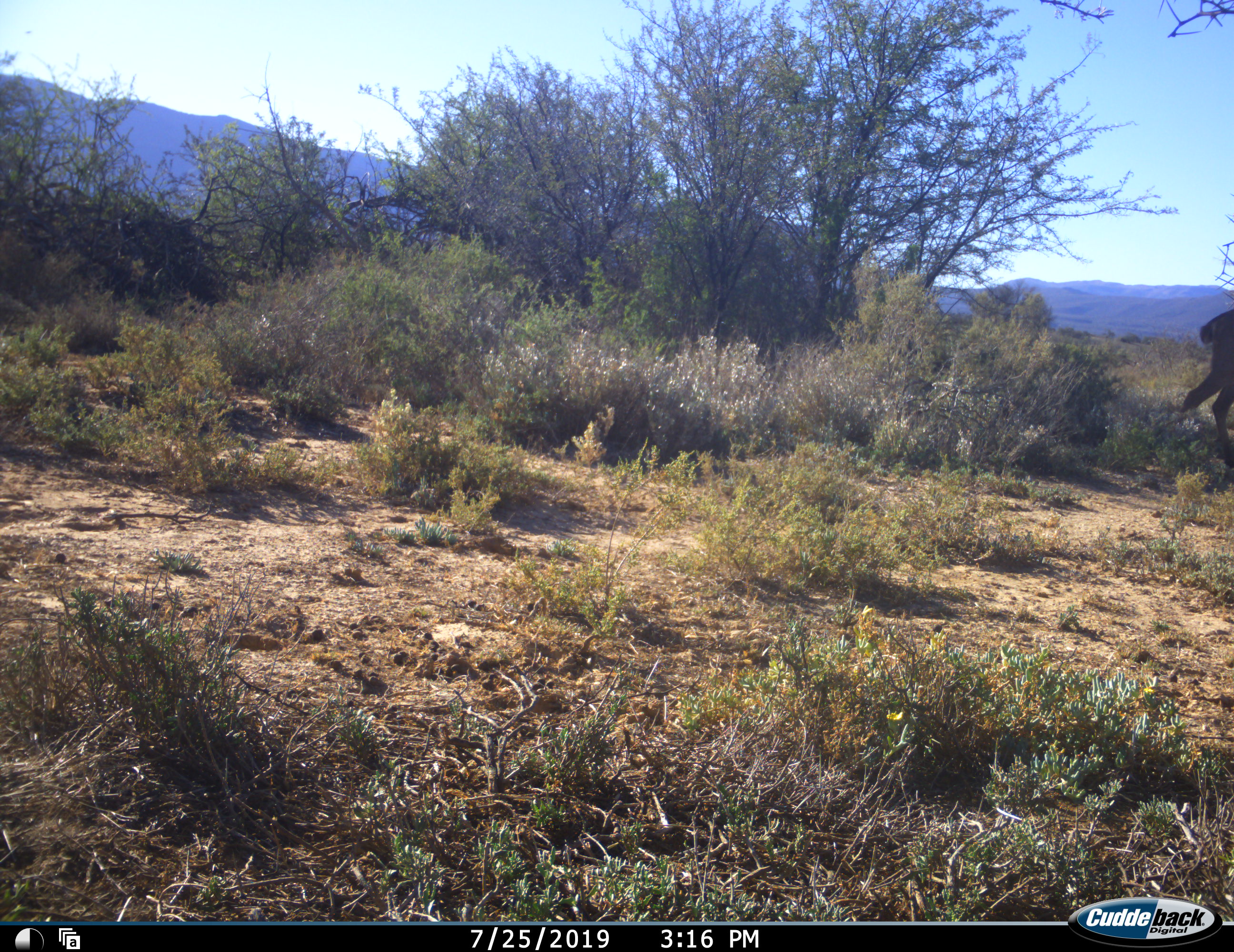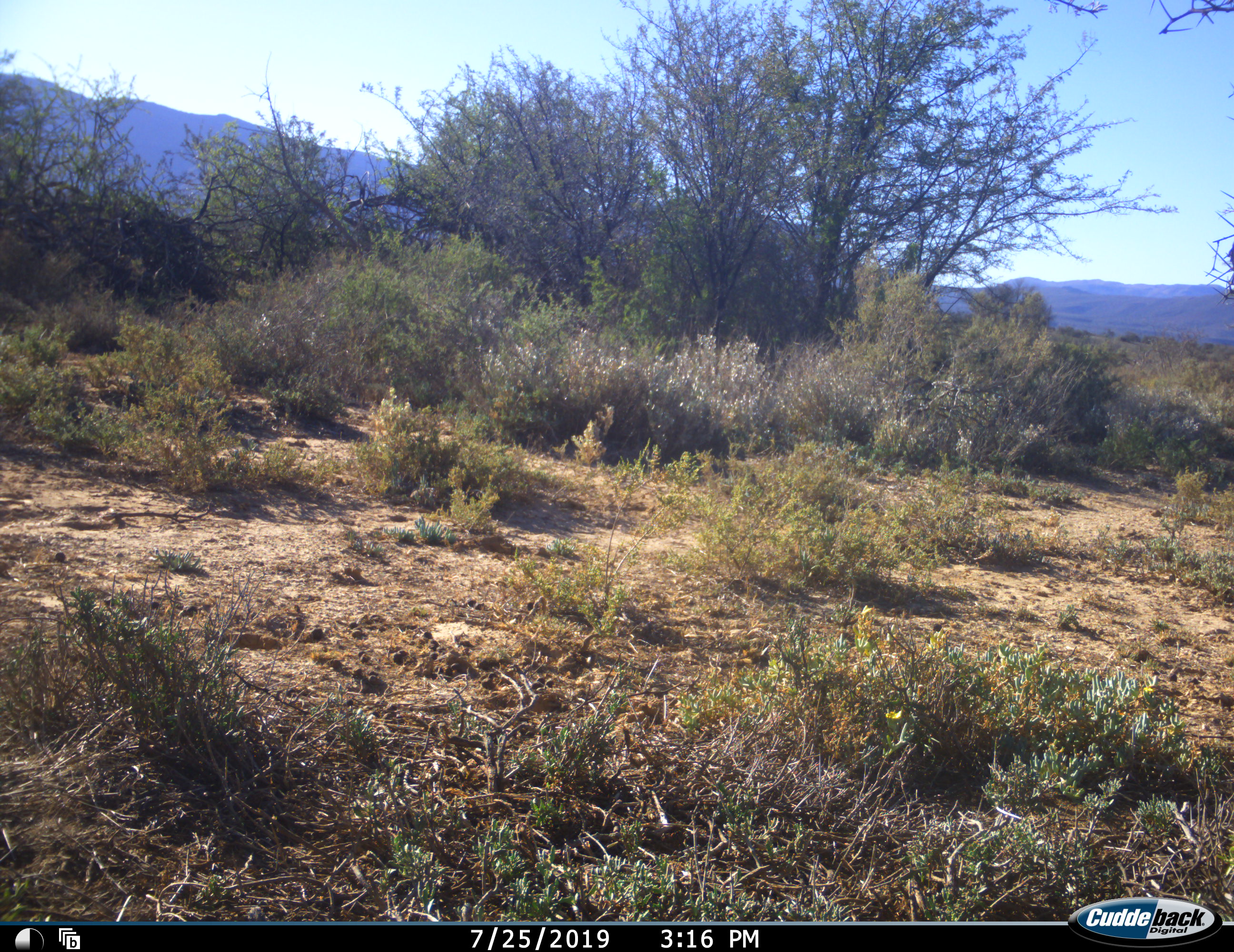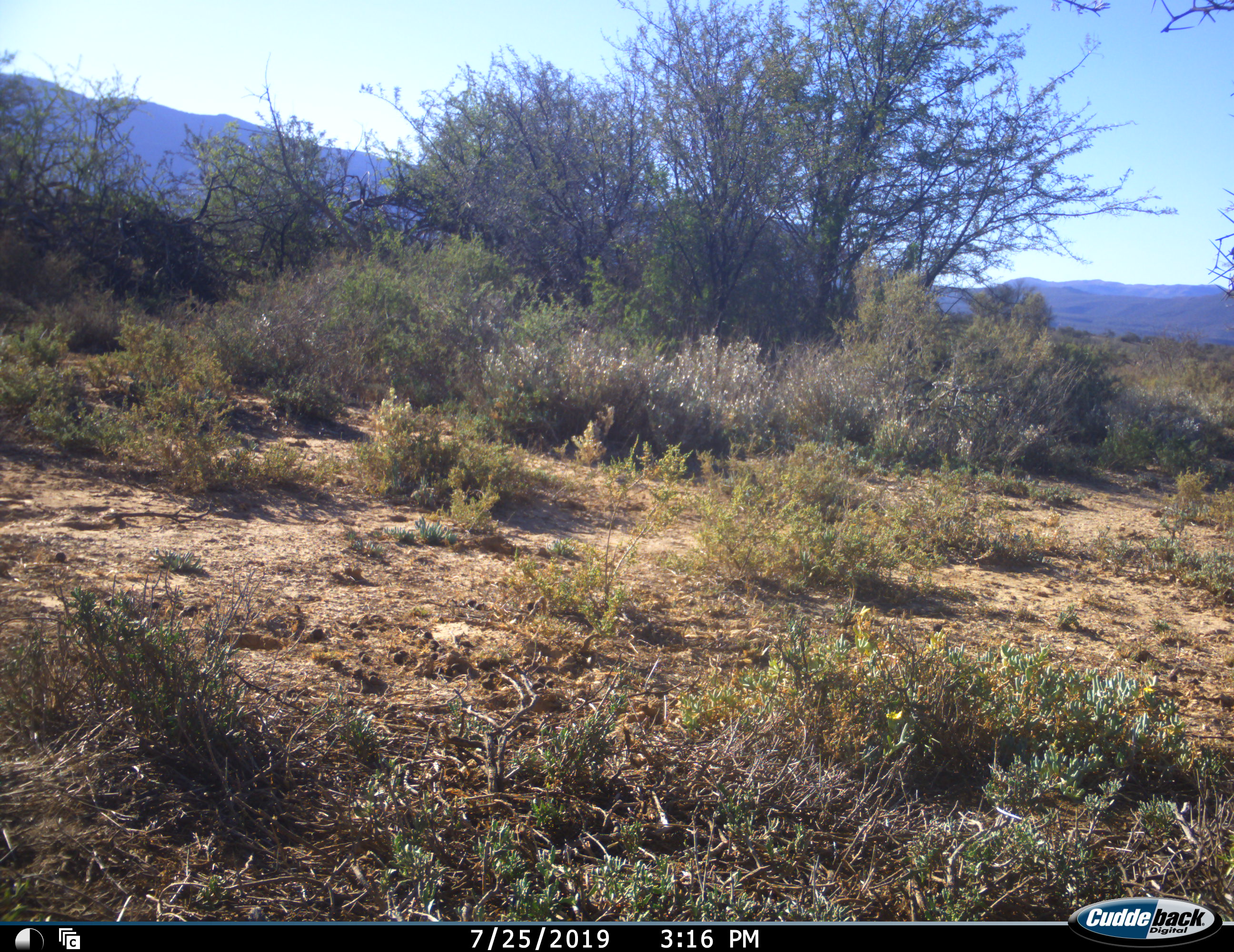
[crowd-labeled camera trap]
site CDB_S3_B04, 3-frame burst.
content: unidentified animal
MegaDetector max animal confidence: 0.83